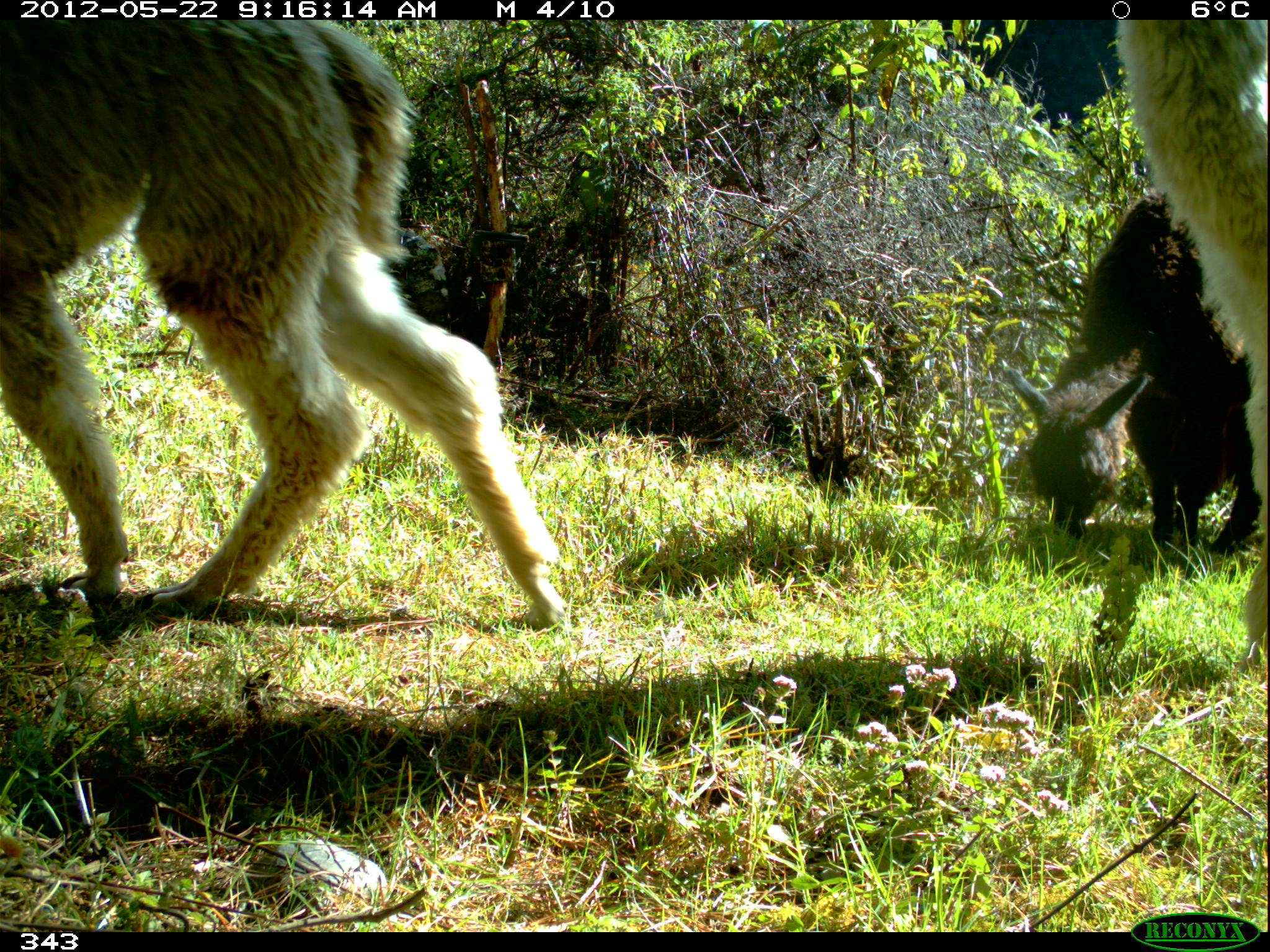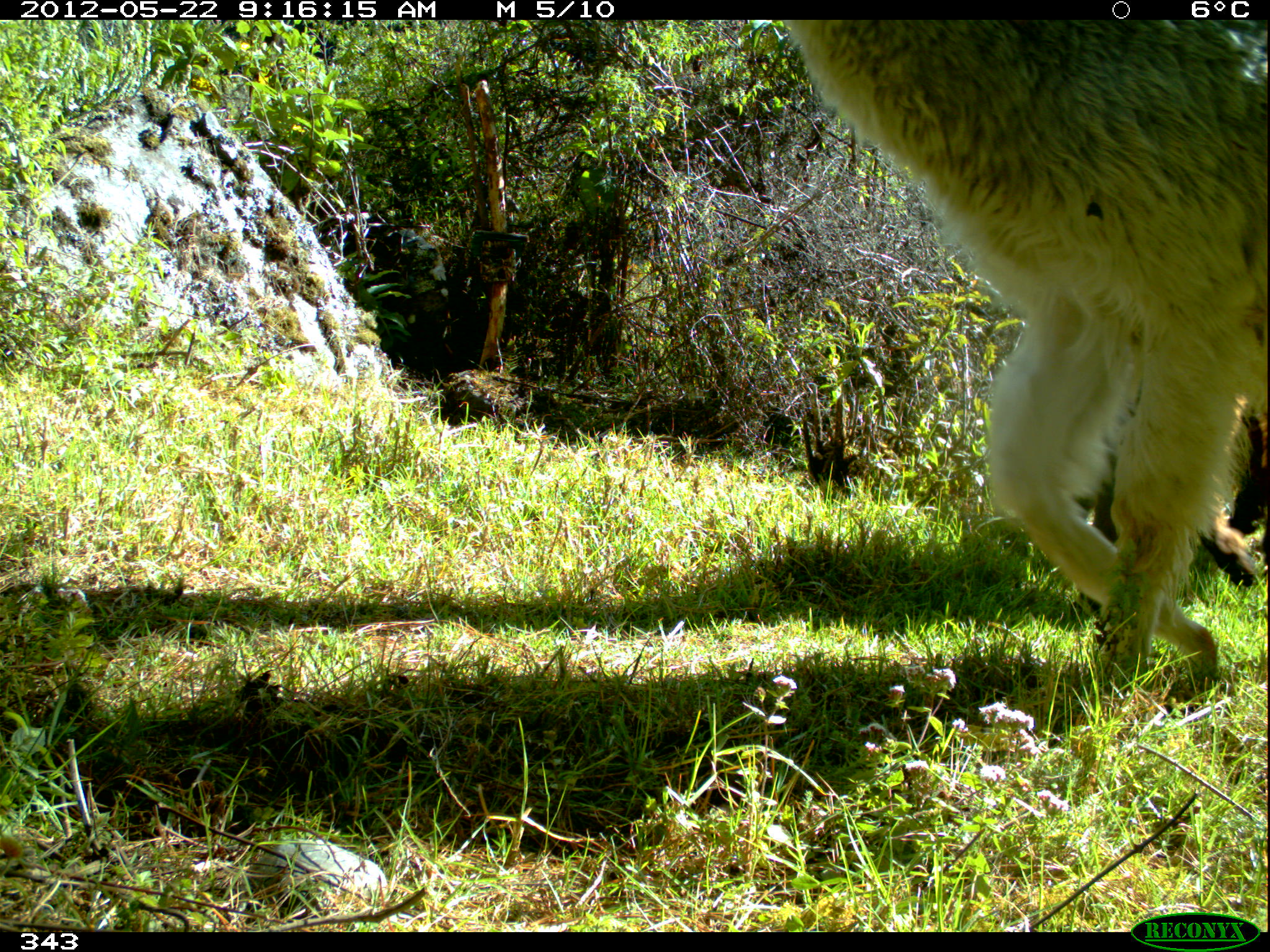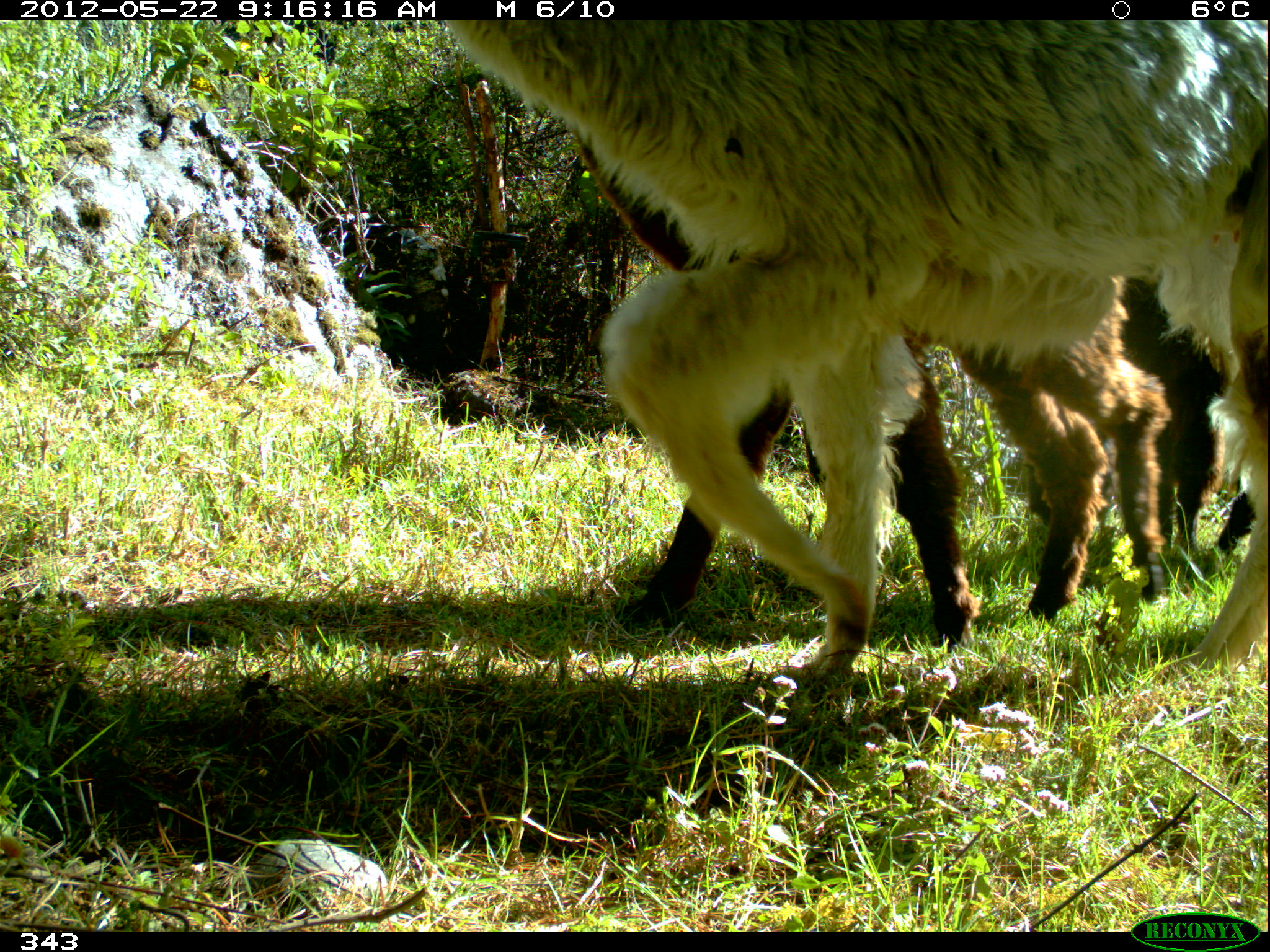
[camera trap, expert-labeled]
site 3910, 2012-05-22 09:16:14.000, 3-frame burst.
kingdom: Animalia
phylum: Chordata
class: Mammalia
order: Artiodactyla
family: Camelidae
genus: Vicugna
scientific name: Vicugna pacos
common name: alpaca